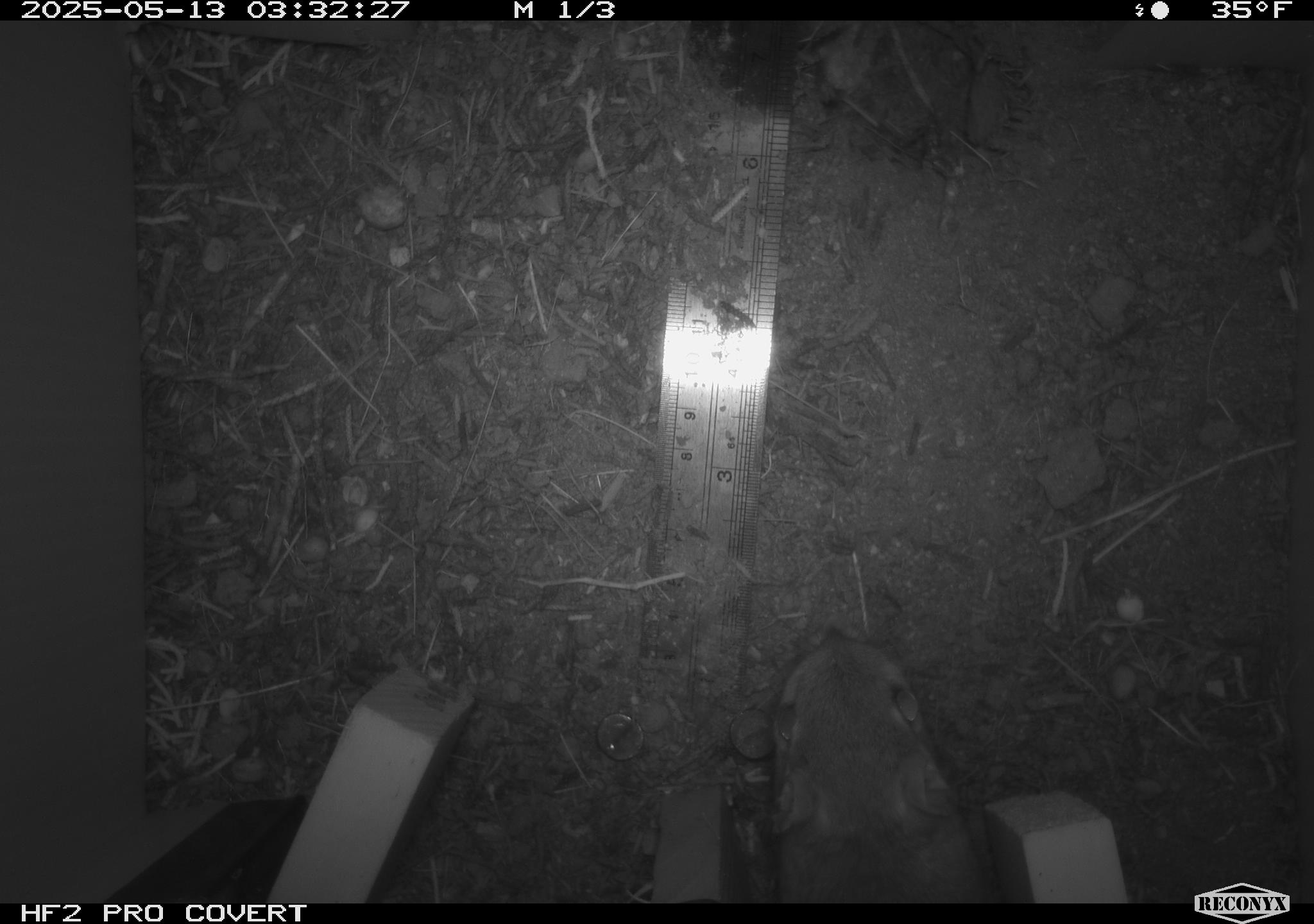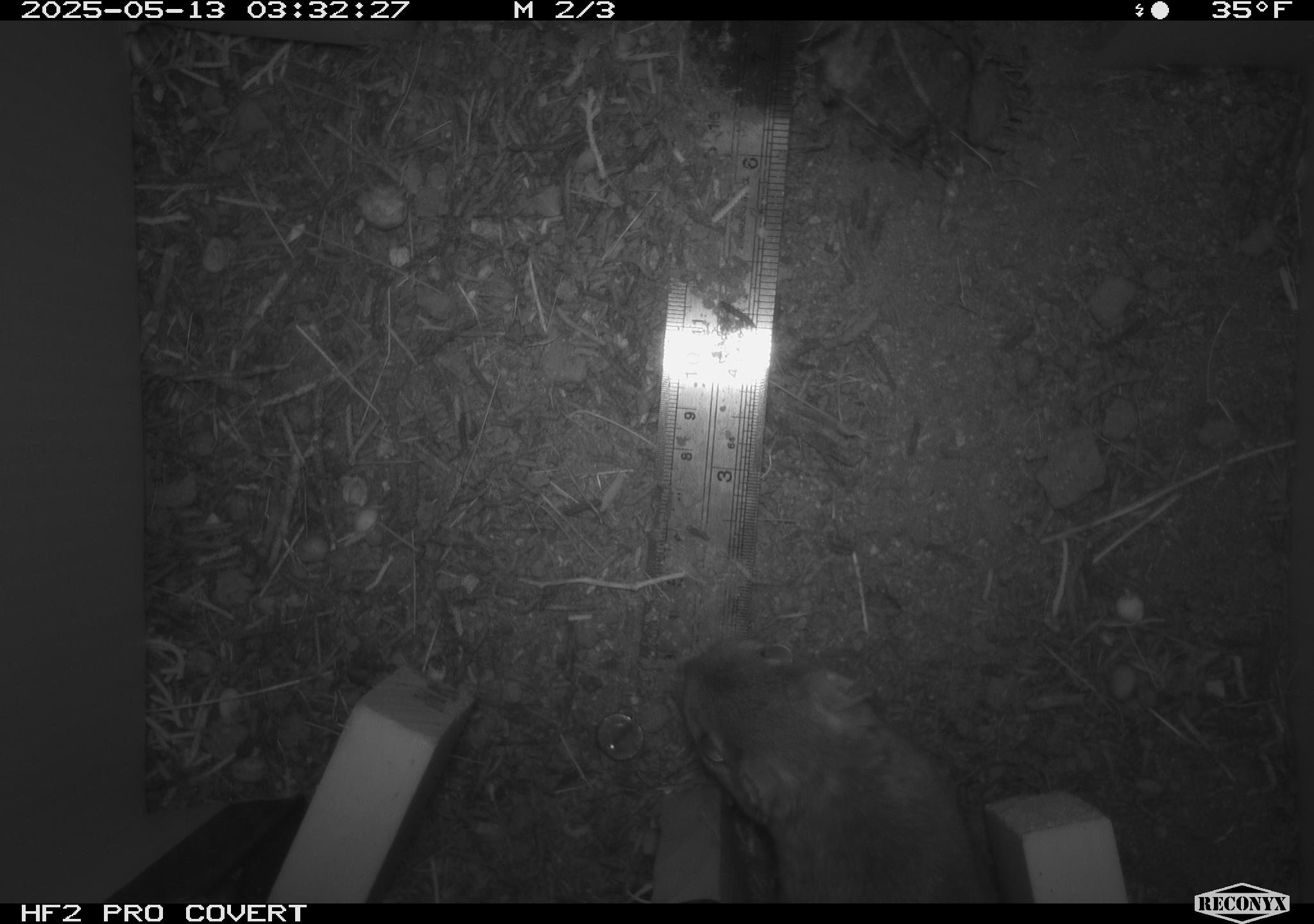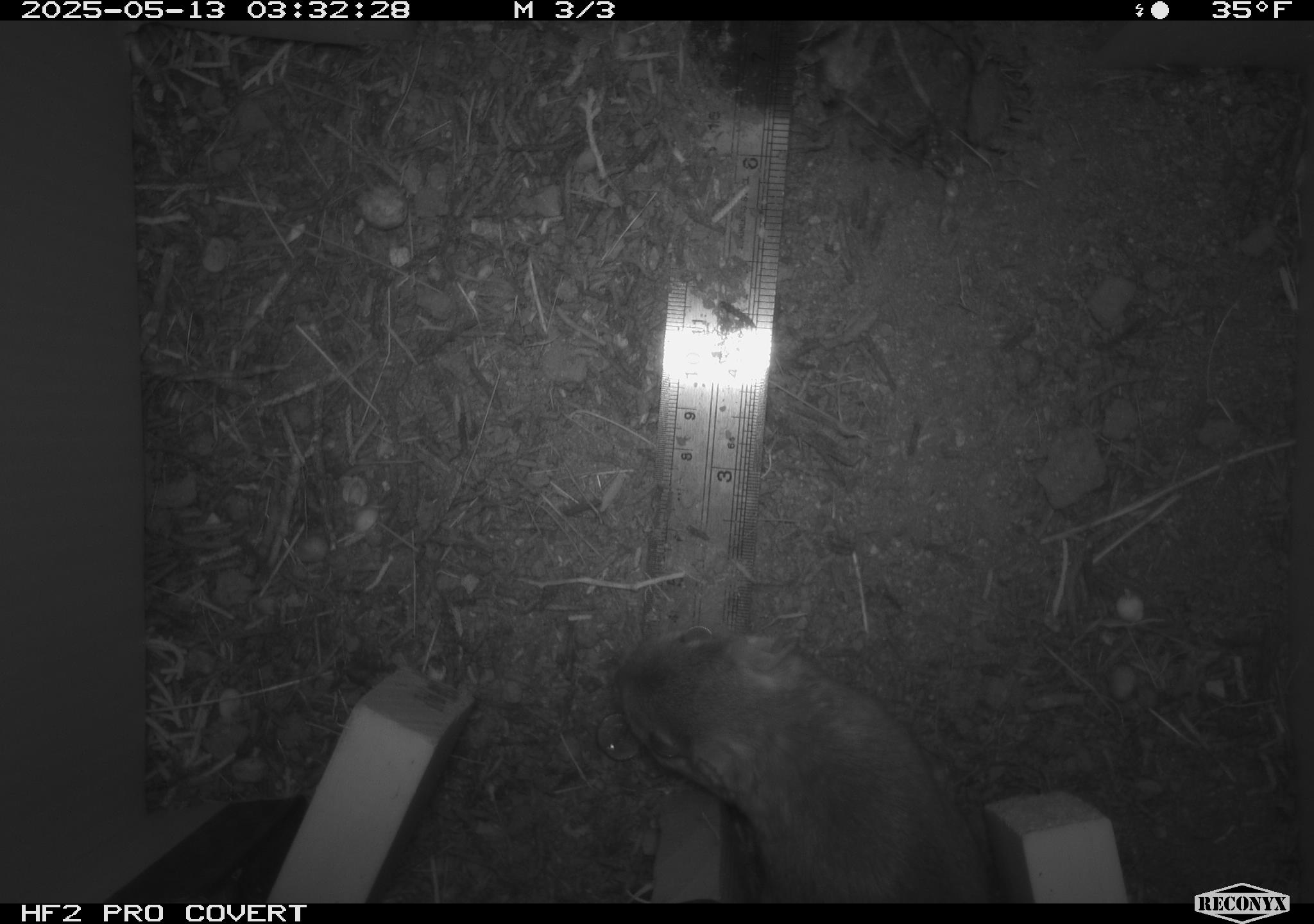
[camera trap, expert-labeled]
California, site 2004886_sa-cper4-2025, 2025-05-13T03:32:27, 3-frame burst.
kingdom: Animalia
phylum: Chordata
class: Mammalia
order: Rodentia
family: Heteromyidae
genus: Dipodomys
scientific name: Dipodomys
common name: kangaroo rats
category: dipodomys species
Dipodomys species (kangaroo rats) (Dipodomys).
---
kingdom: Animalia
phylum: Chordata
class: Mammalia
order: Rodentia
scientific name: Rodentia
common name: rodent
Rodent (Rodentia).